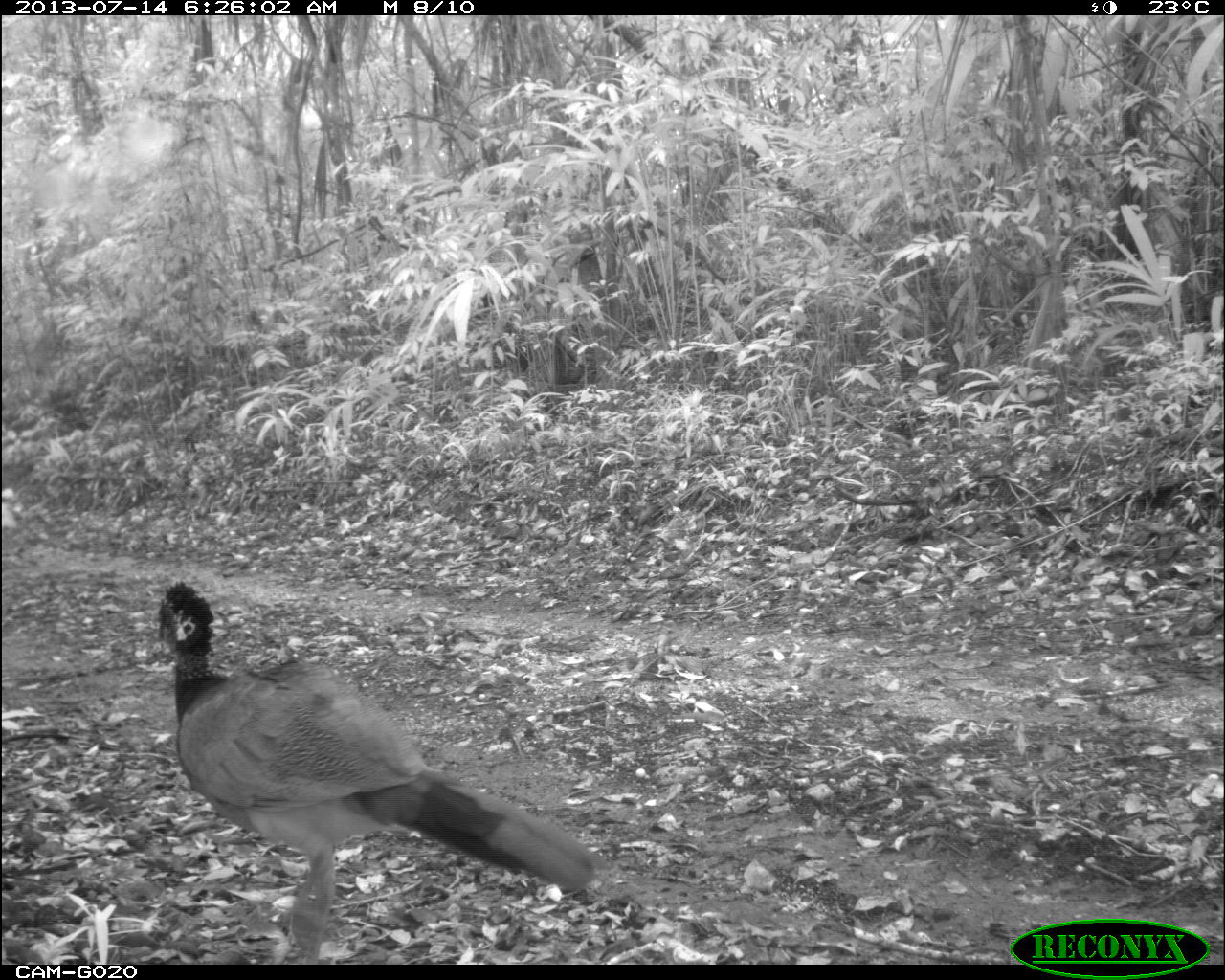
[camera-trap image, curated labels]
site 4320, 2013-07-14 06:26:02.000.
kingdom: Animalia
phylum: Chordata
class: Aves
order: Galliformes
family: Cracidae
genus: Crax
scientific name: Crax rubra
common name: great curassow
Crax rubra (great curassow), count 2.